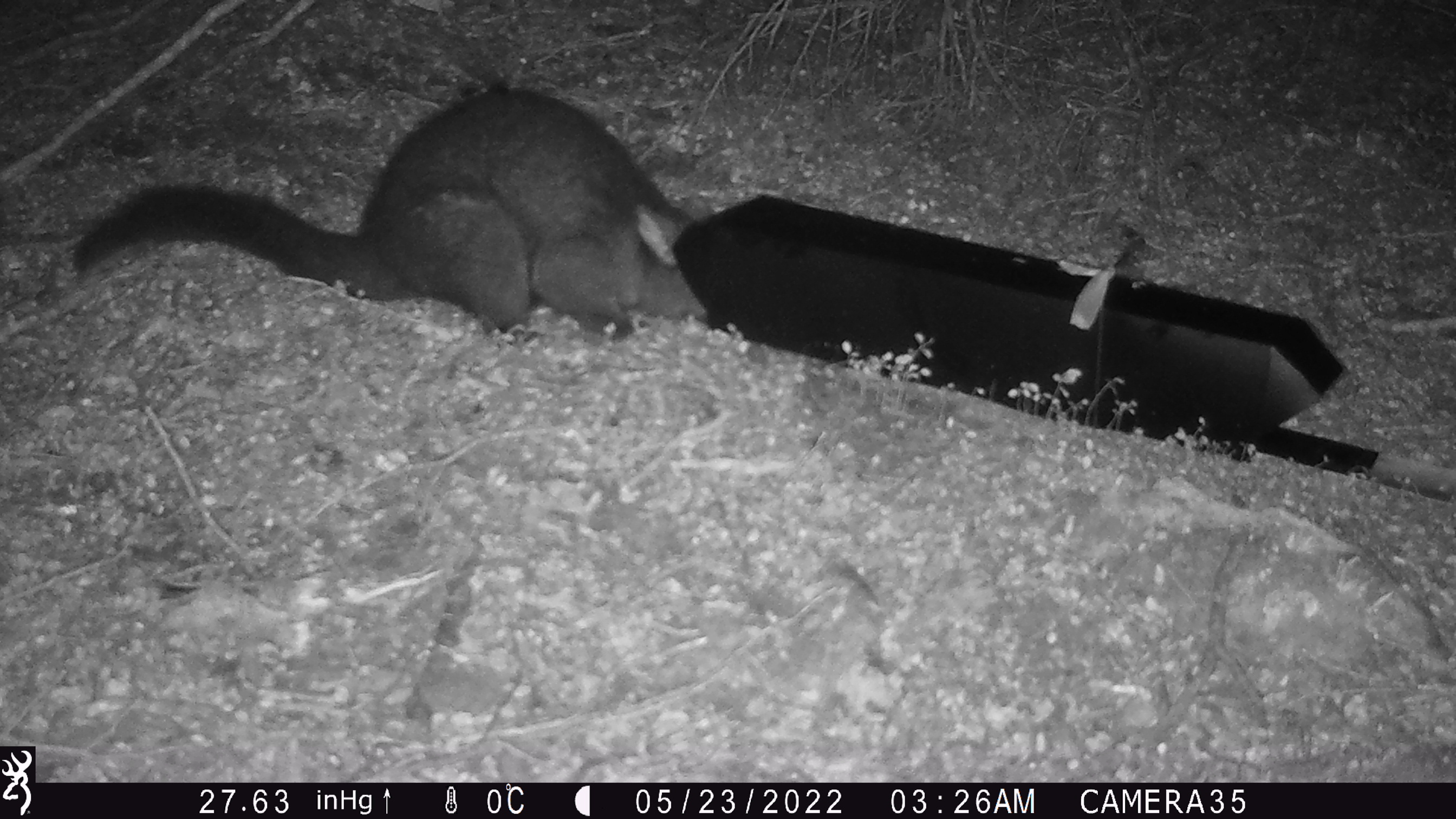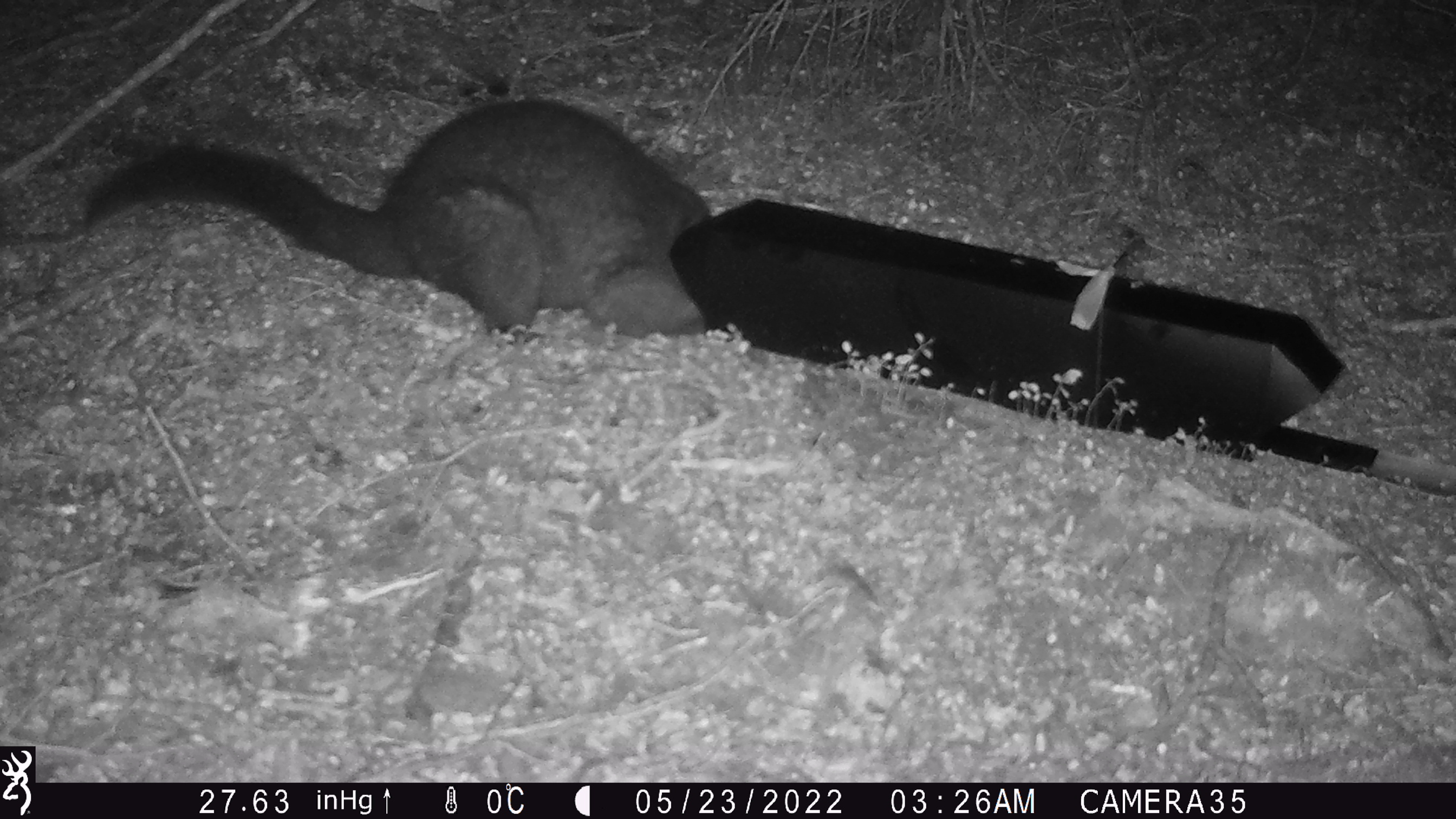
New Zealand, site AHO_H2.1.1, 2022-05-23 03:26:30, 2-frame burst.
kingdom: Animalia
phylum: Chordata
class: Mammalia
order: Diprotodontia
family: Phalangeridae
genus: Trichosurus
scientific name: Trichosurus vulpecula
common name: common brushtail possum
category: possum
Possum (common brushtail possum) (Trichosurus vulpecula).